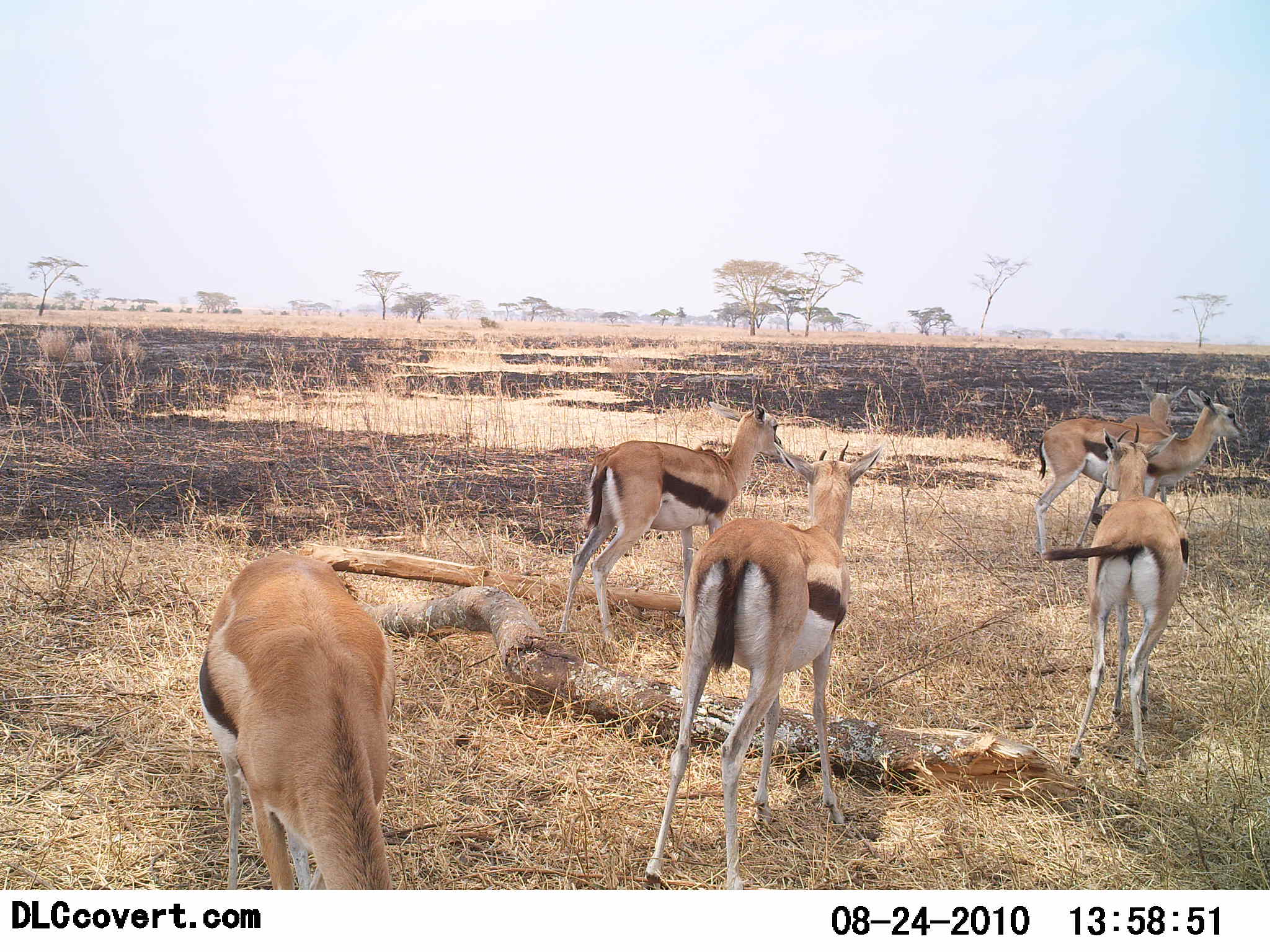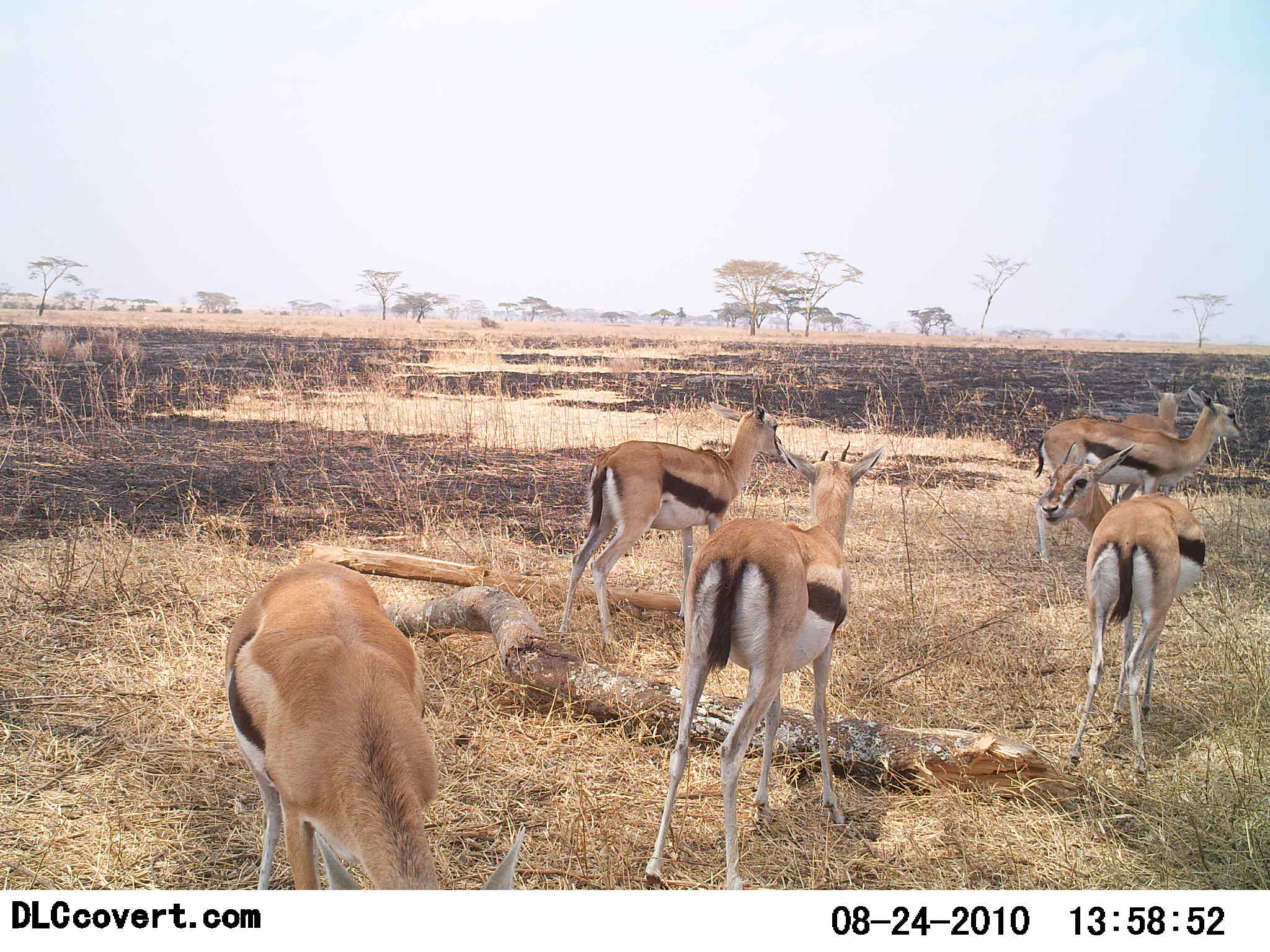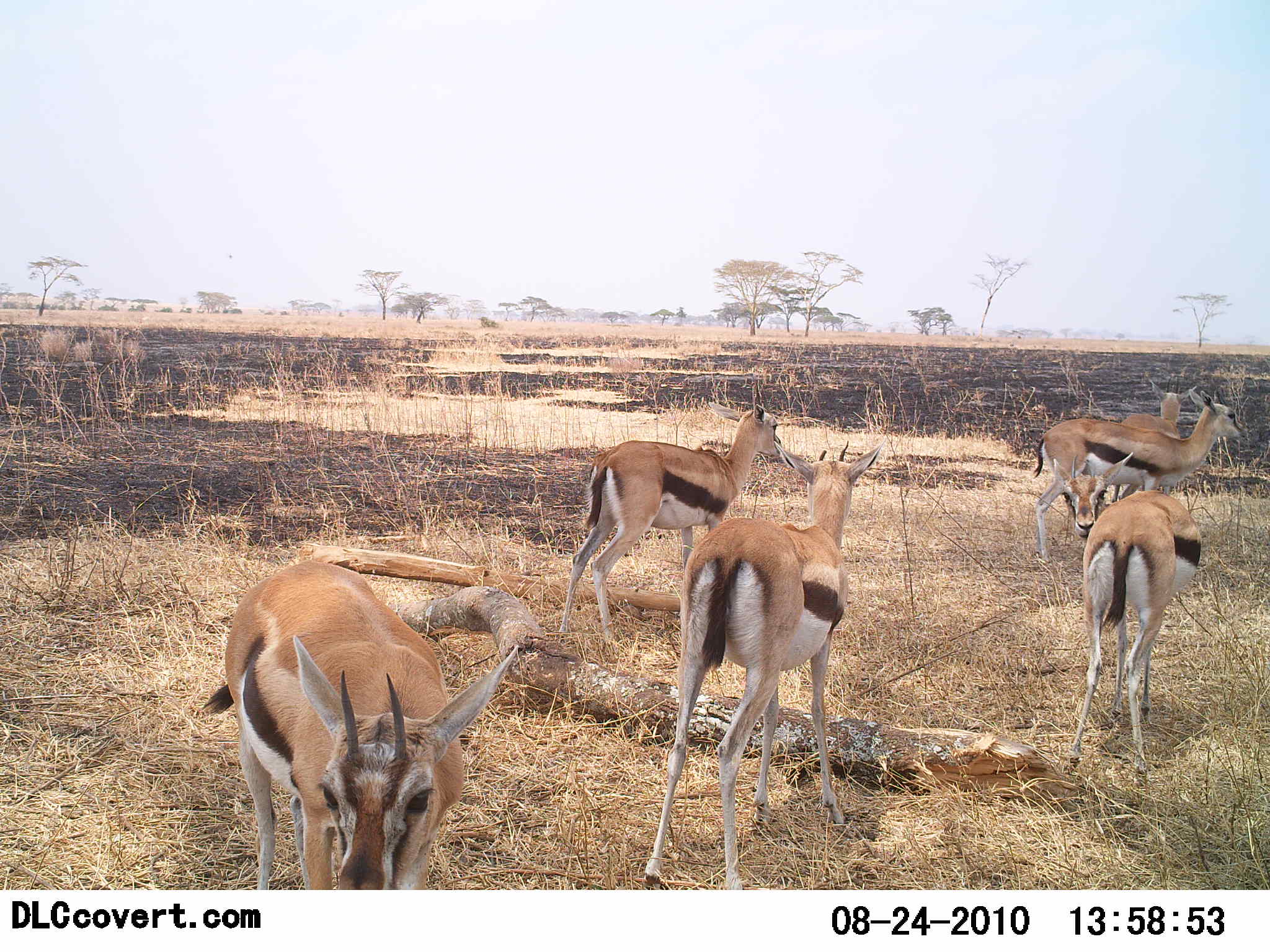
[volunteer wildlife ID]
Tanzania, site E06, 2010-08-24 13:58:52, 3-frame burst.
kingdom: Animalia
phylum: Chordata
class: Mammalia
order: Artiodactyla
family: Bovidae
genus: Eudorcas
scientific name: Eudorcas thomsonii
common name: thomson's gazelle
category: gazellethomsons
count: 6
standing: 92%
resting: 0%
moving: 8%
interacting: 0%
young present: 0%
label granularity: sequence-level